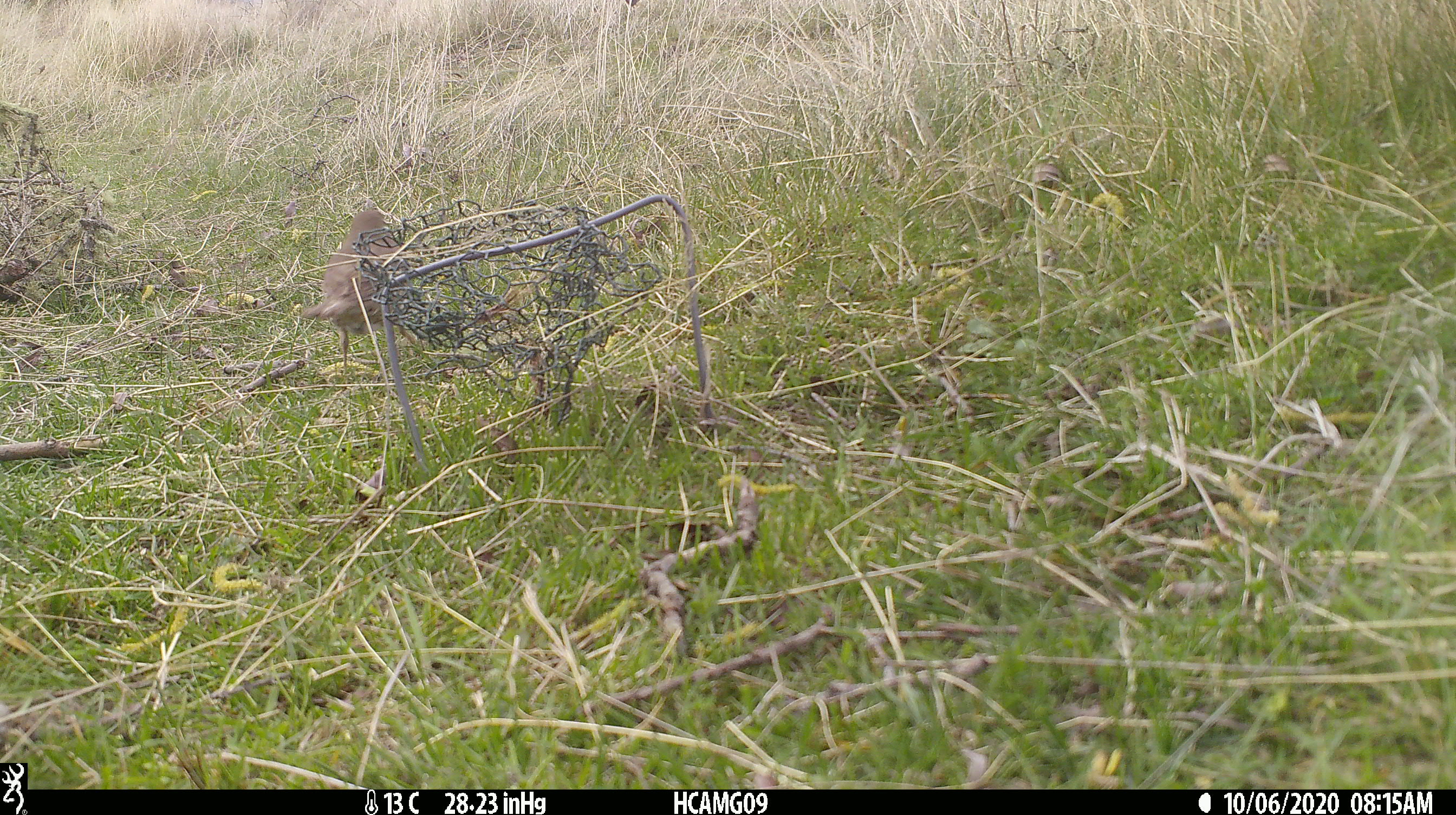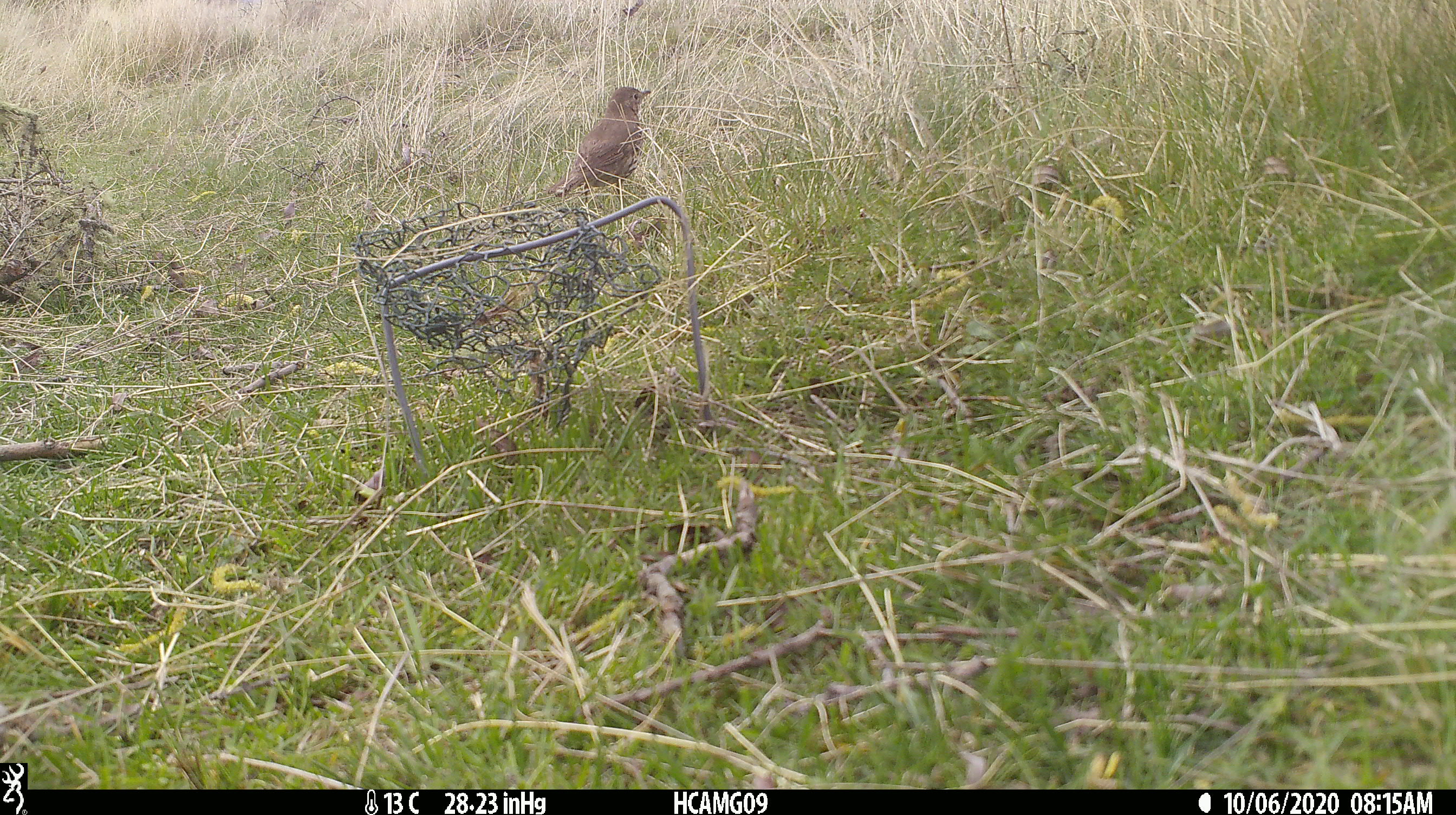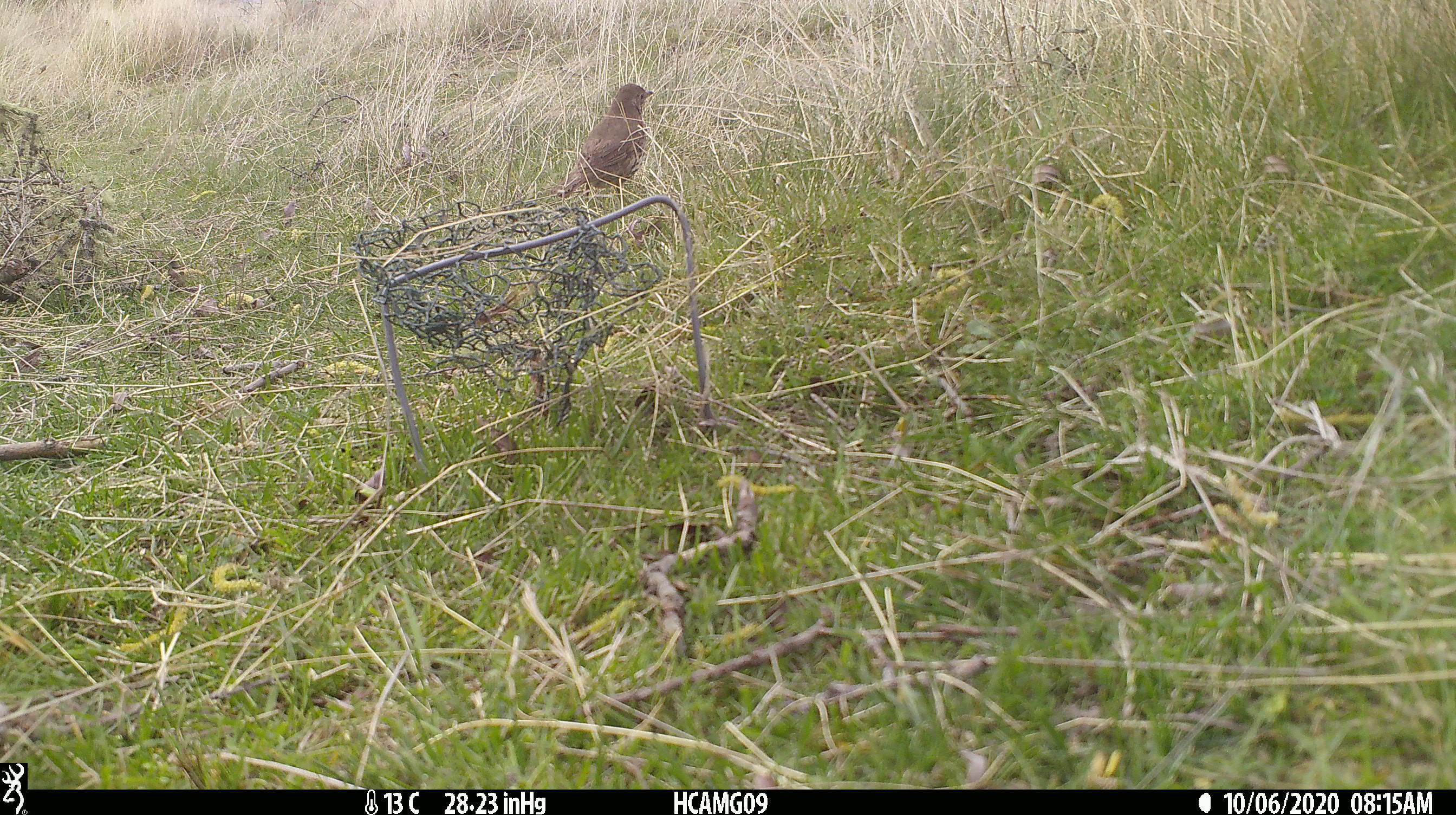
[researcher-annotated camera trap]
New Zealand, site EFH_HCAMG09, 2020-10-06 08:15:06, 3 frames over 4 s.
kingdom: Animalia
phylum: Chordata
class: Aves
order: Passeriformes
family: Turdidae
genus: Turdus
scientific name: Turdus philomelos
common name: song thrush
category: thrush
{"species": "thrush (song thrush) (Turdus philomelos)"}